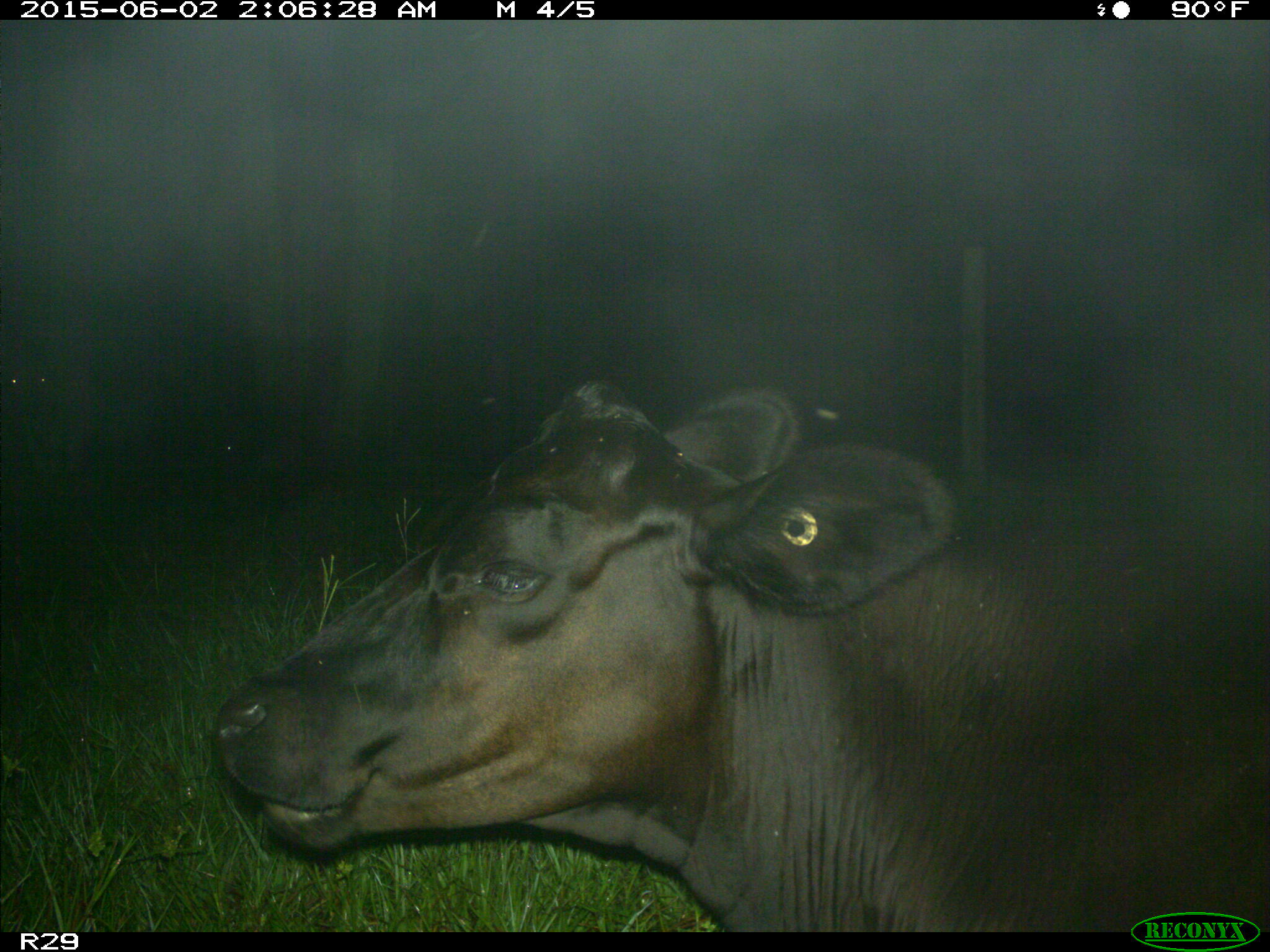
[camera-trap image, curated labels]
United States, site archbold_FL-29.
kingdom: Animalia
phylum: Chordata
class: Mammalia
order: Artiodactyla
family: Bovidae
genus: Bos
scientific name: Bos taurus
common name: domestic cow